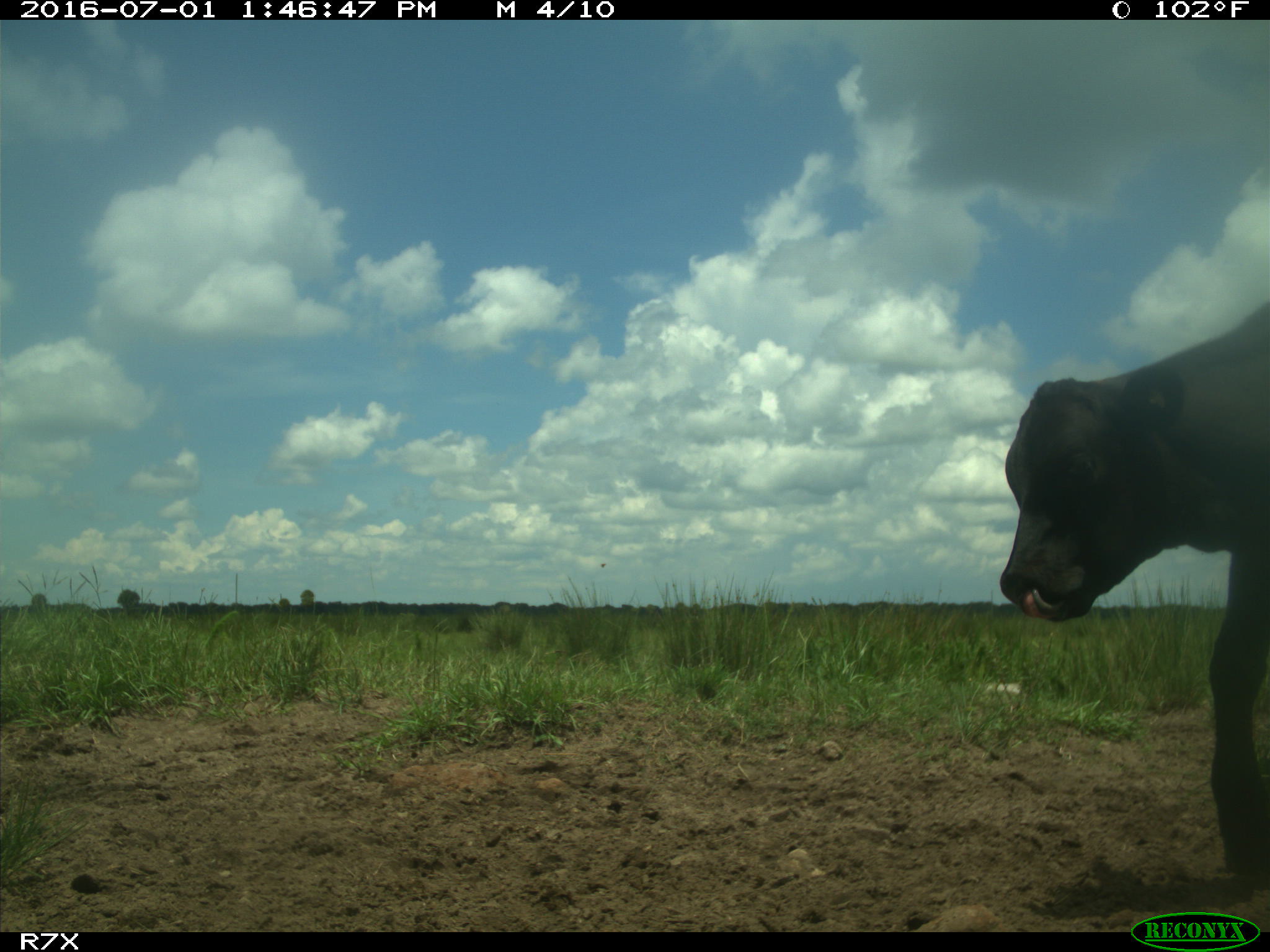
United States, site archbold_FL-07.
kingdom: Animalia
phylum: Chordata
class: Mammalia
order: Artiodactyla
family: Bovidae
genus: Bos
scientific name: Bos taurus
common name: domestic cow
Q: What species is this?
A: Bos taurus (domestic cow).